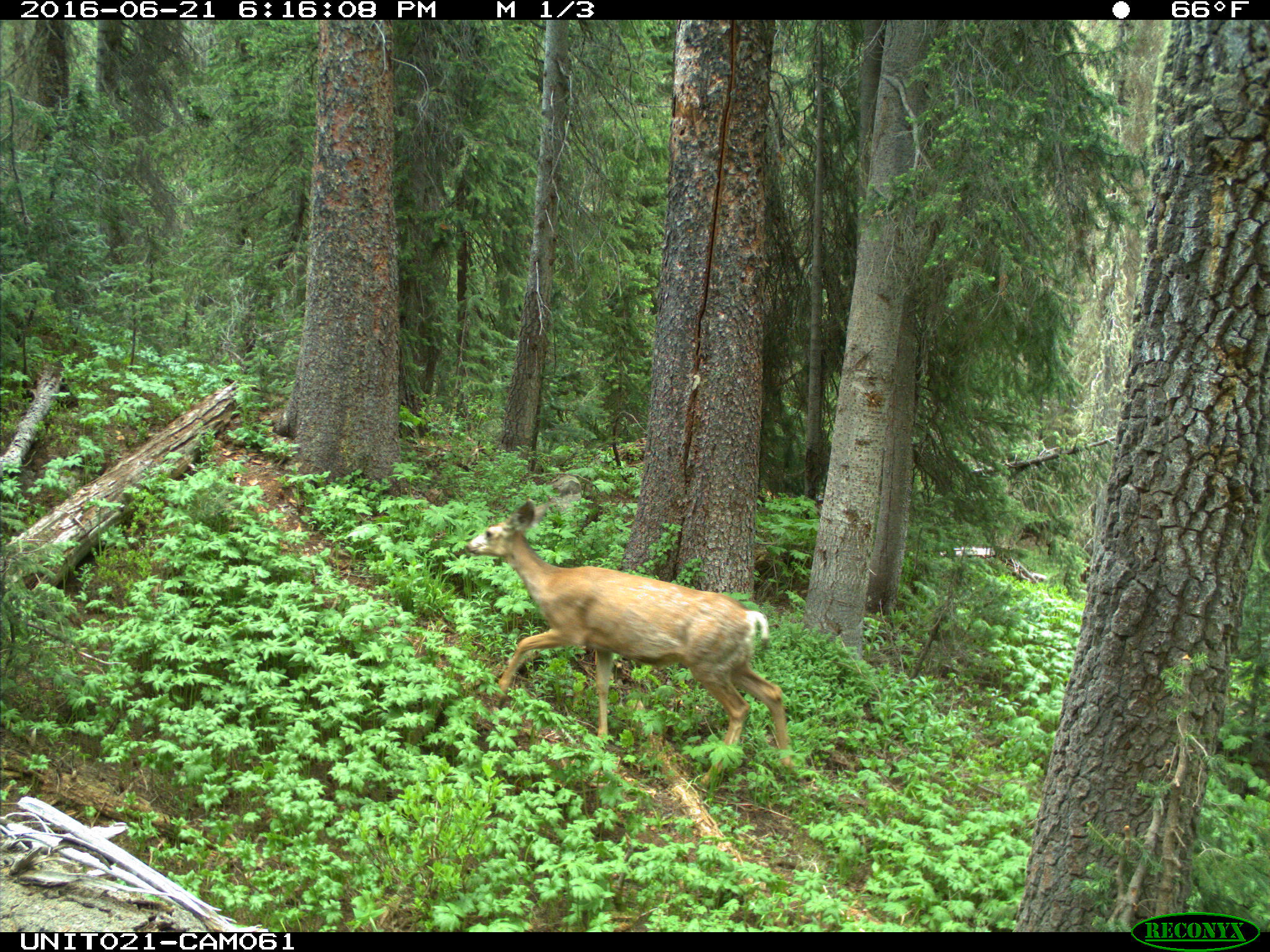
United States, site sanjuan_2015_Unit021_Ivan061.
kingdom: Animalia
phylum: Chordata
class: Mammalia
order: Artiodactyla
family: Cervidae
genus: Odocoileus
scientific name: Odocoileus hemionus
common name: mule deer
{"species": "Odocoileus hemionus (mule deer)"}